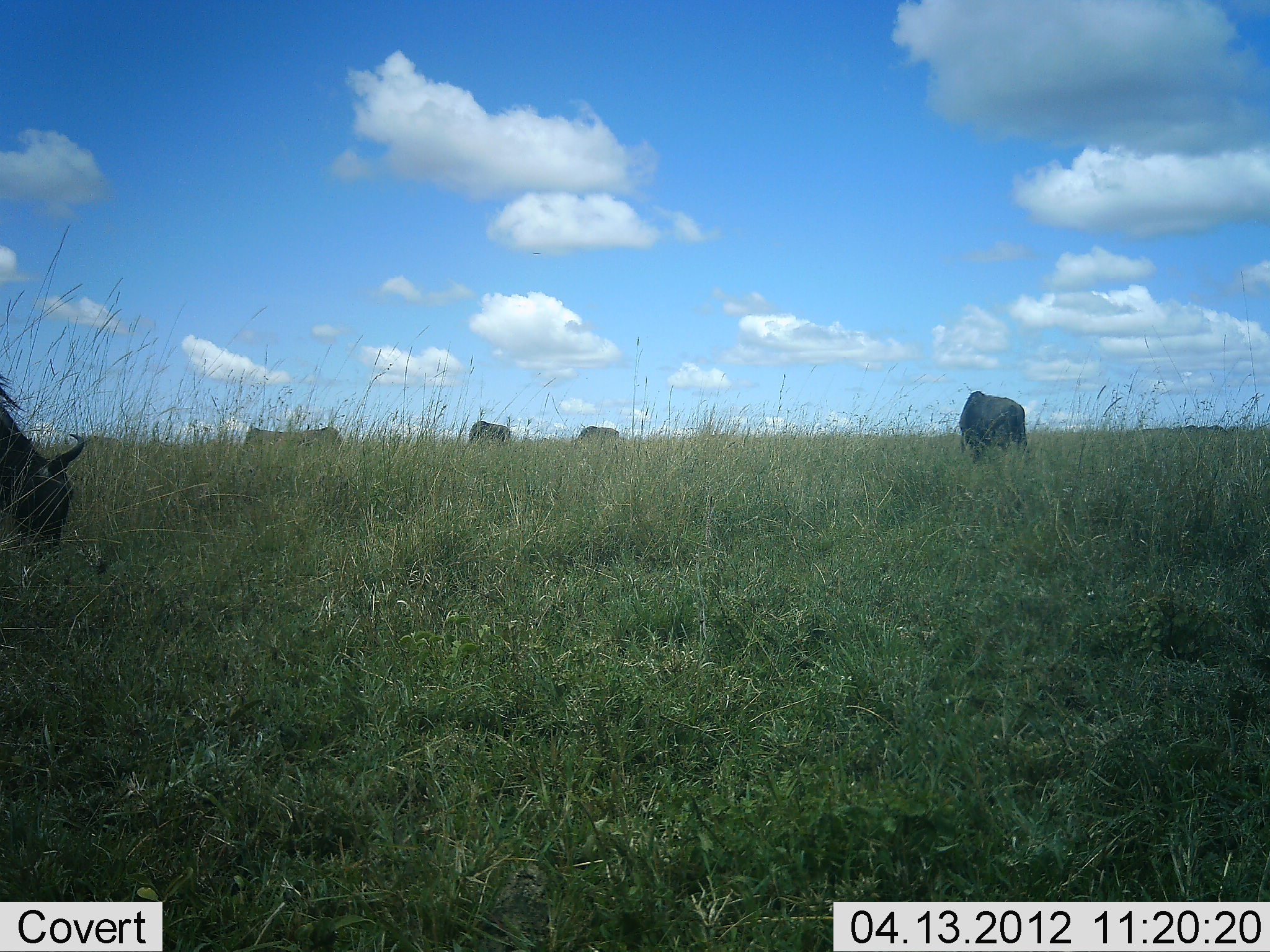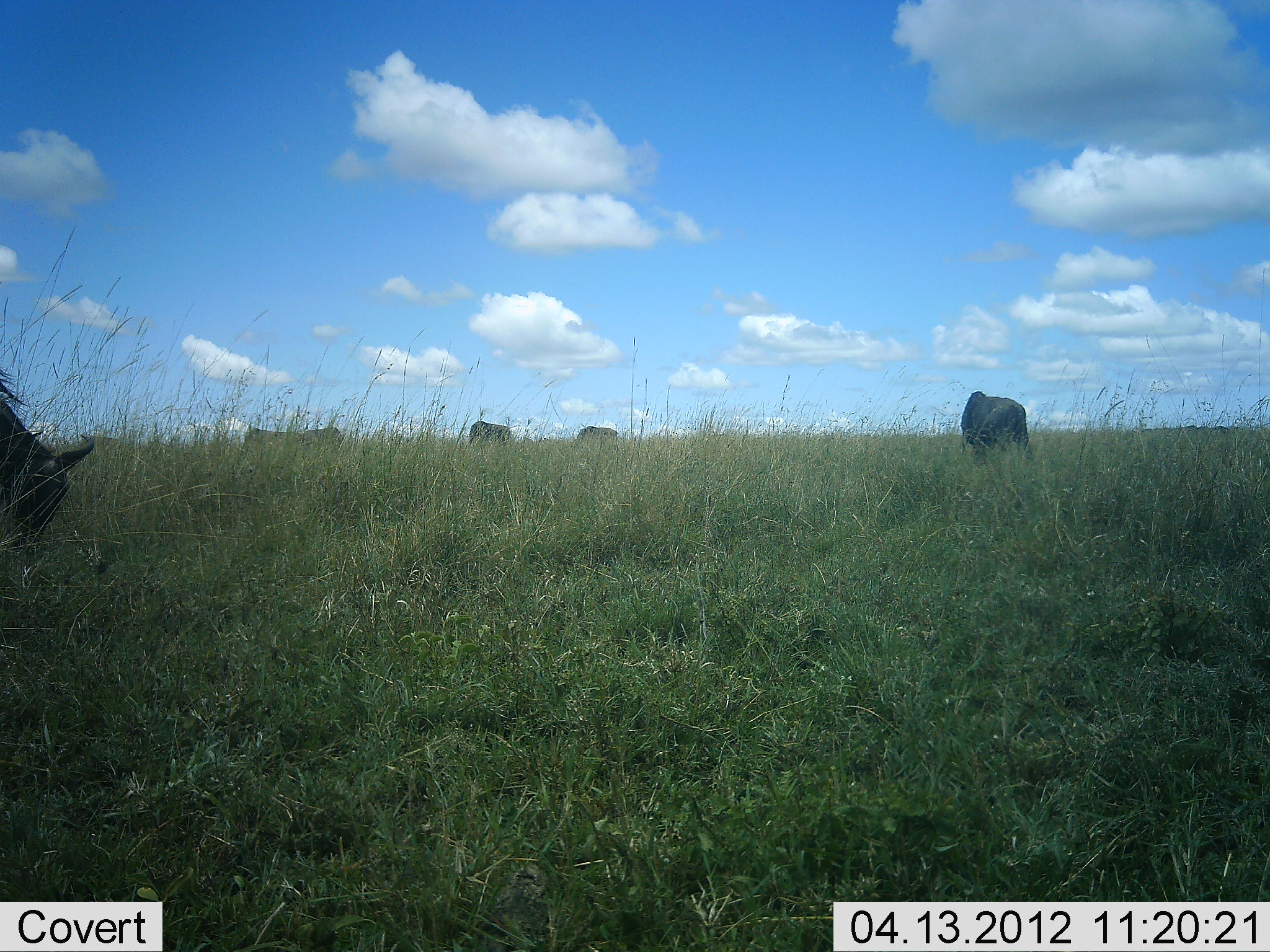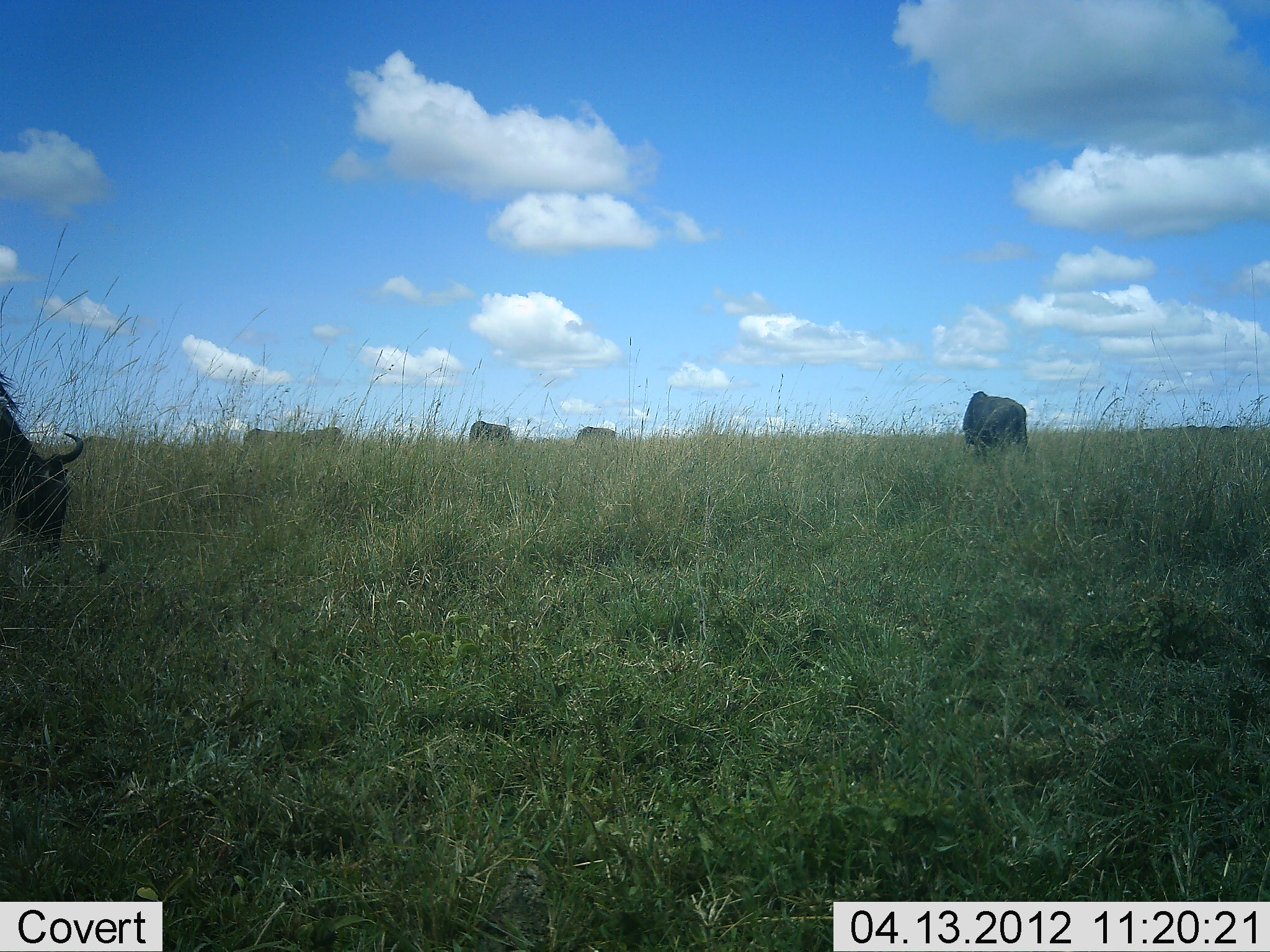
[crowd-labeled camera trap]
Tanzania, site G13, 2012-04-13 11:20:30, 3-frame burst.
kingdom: Animalia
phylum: Chordata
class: Mammalia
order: Artiodactyla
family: Bovidae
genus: Connochaetes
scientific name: Connochaetes taurinus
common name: blue wildebeest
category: wildebeest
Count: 5.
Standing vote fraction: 32%.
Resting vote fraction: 0%.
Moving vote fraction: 4%.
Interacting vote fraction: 0%.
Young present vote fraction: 0%.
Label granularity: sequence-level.